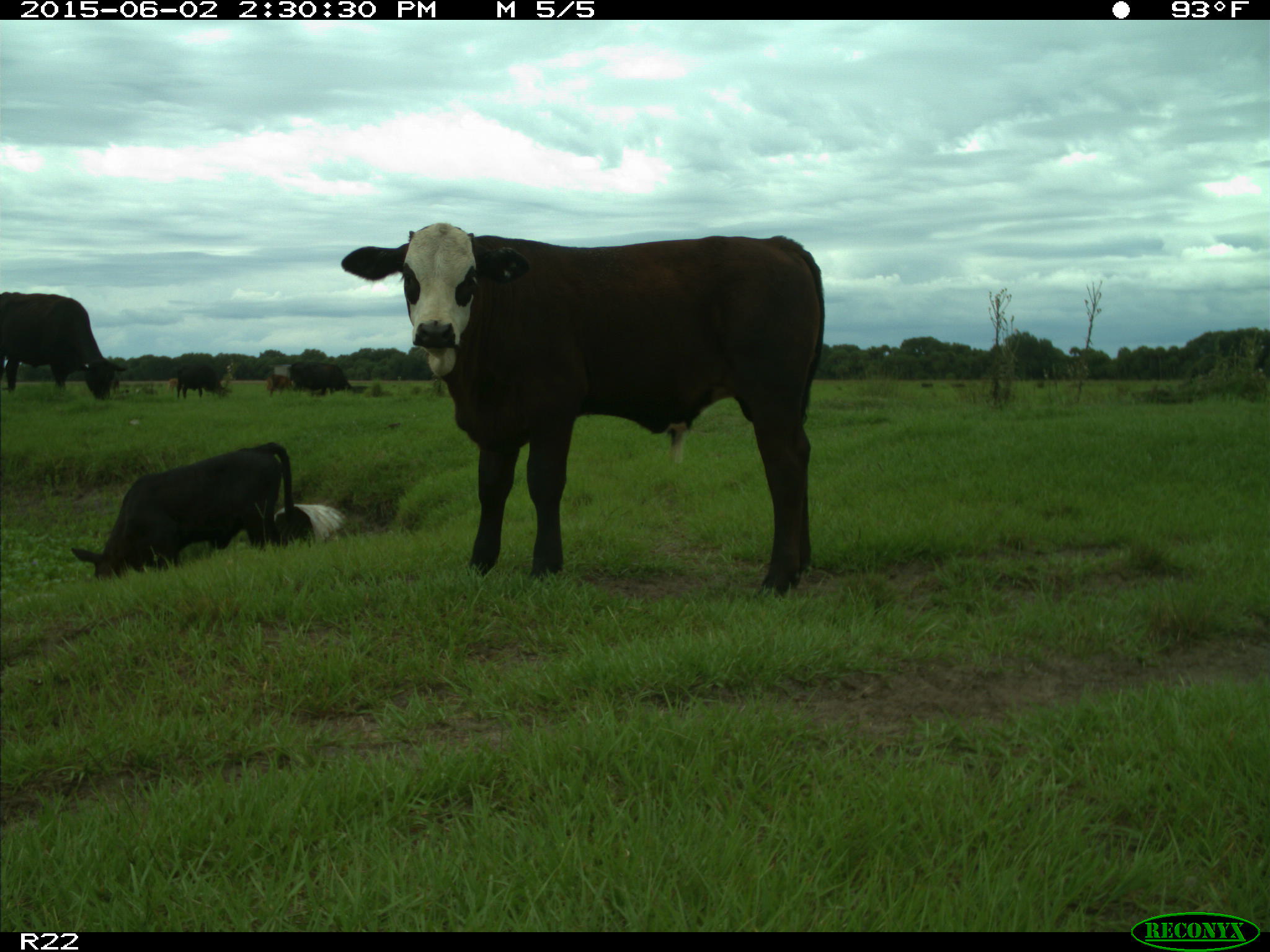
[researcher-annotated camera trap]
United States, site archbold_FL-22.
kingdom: Animalia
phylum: Chordata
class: Aves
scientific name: Aves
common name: birds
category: unidentified bird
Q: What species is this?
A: Unidentified bird (birds) (Aves).